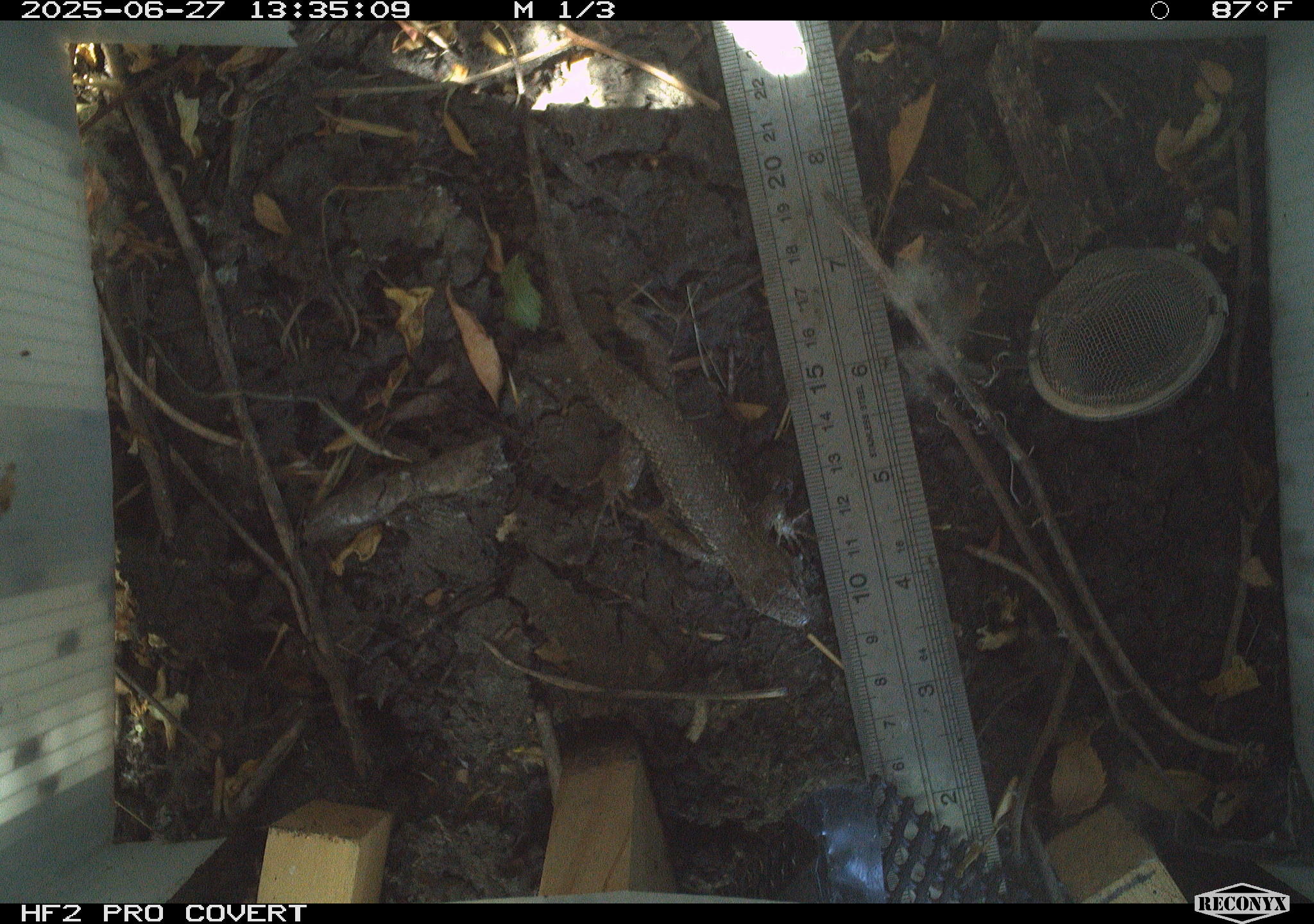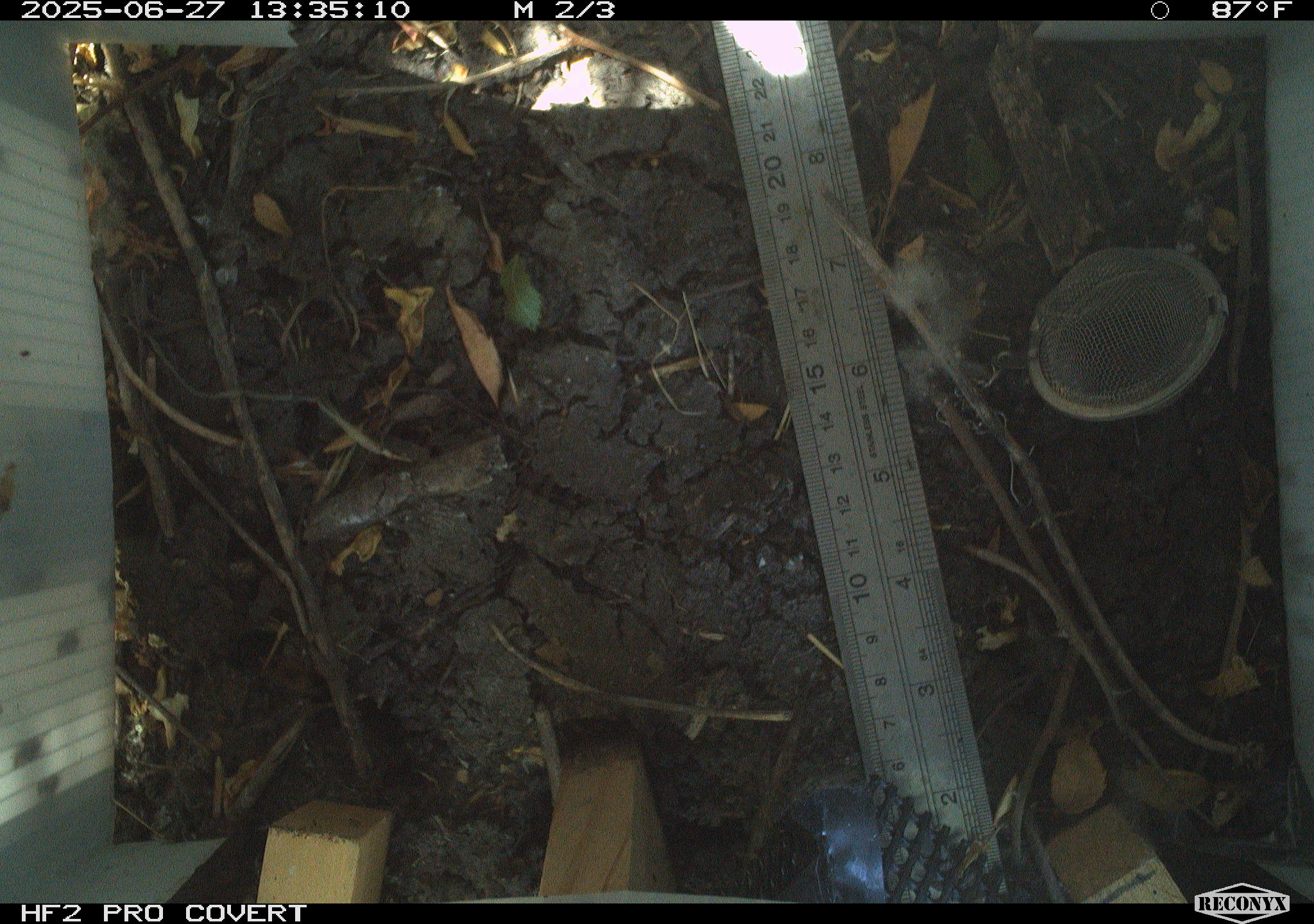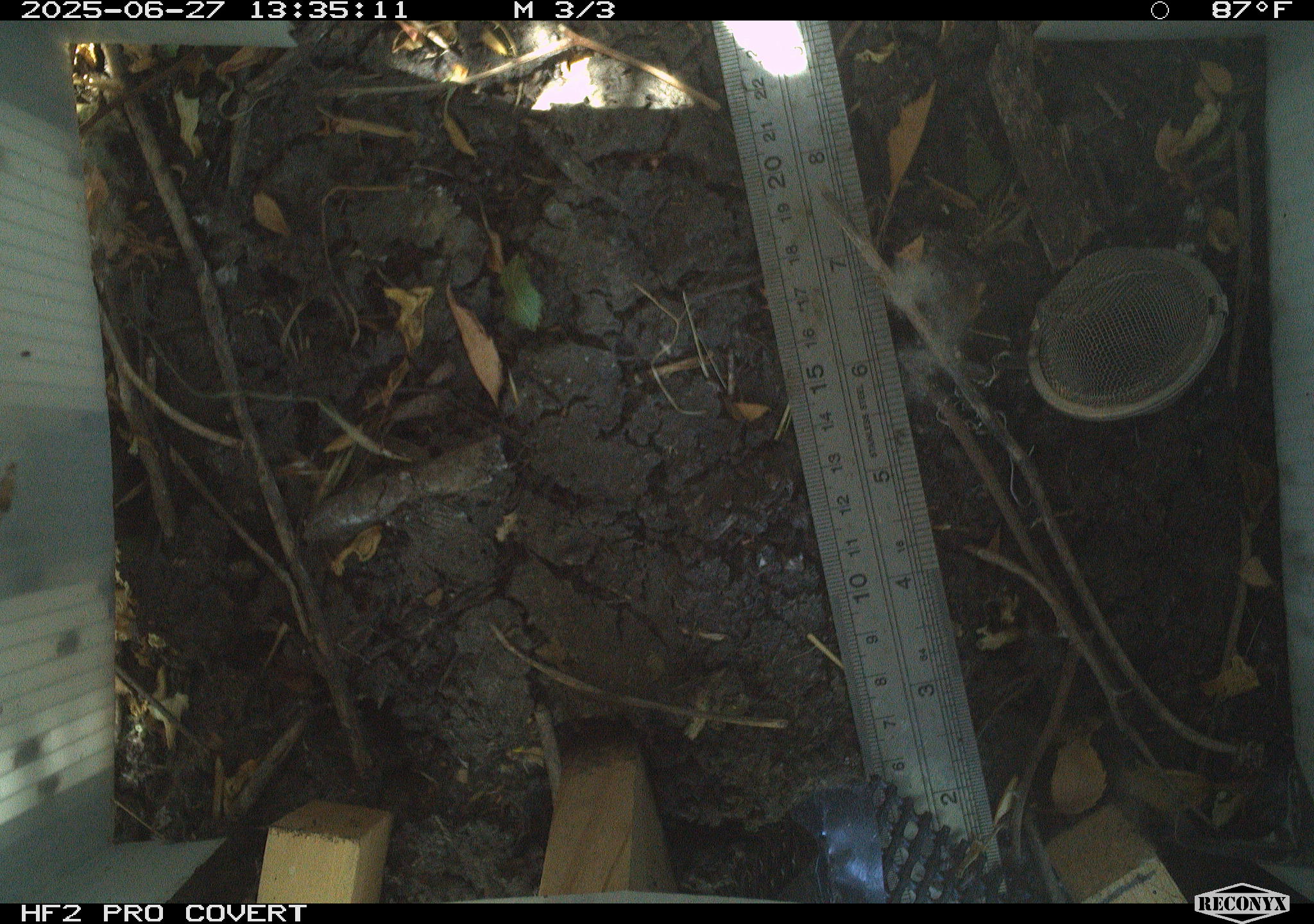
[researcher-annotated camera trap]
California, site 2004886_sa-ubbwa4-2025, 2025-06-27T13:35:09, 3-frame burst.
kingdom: Animalia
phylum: Chordata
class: Reptilia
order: Squamata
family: Phrynosomatidae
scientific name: Phrynosomatidae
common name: north american spiny lizards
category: sceloporus/uta species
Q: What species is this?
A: Sceloporus/uta species (north american spiny lizards) (Phrynosomatidae).